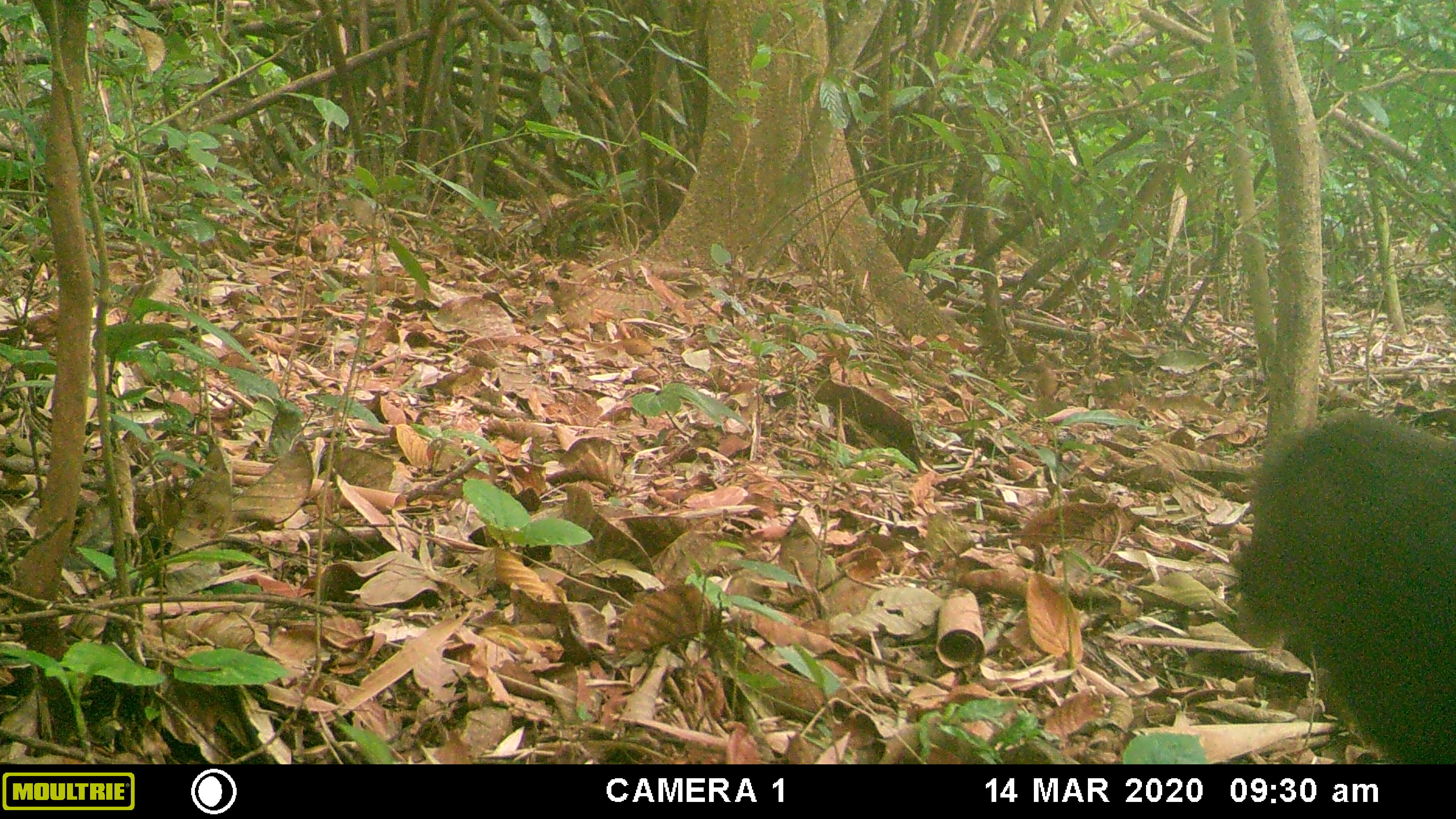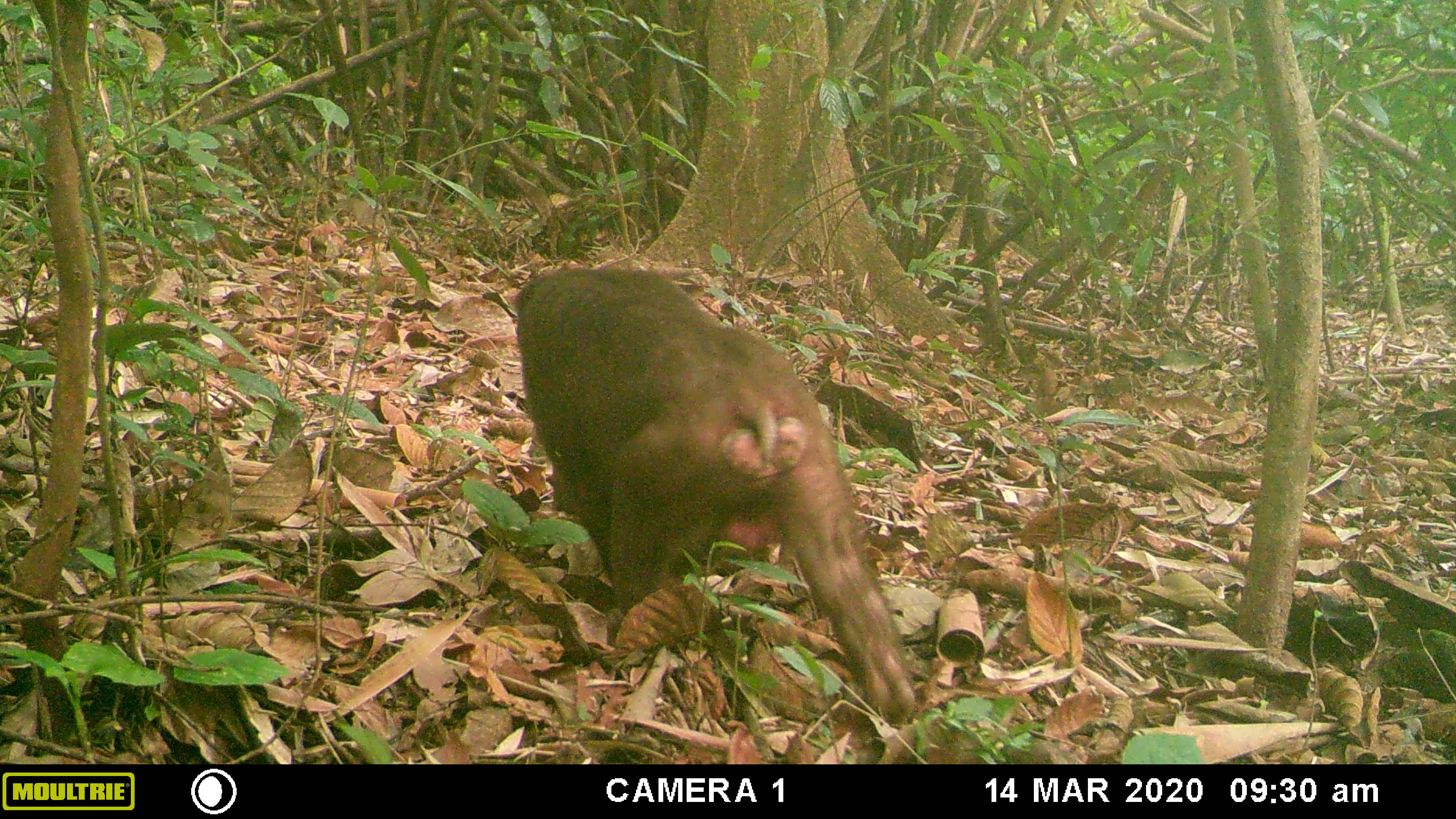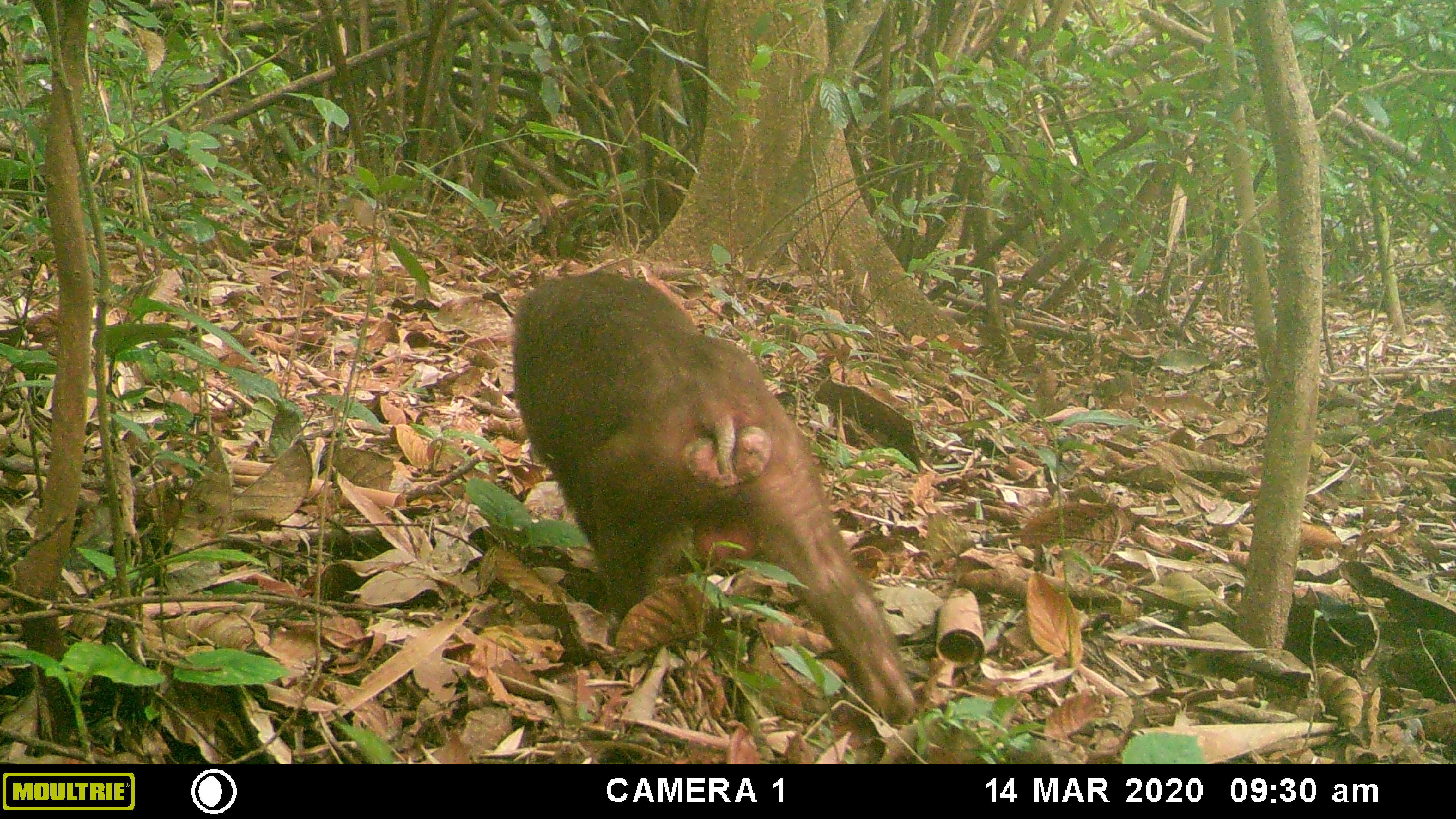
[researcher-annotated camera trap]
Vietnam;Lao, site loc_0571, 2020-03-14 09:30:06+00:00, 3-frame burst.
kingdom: Animalia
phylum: Chordata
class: Mammalia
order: Primates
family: Cercopithecidae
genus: Macaca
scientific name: Macaca arctoides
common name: stump-tailed macaque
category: stump tailed macaque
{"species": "stump tailed macaque (stump-tailed macaque) (Macaca arctoides)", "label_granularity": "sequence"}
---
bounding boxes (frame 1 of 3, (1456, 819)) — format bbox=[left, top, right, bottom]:
stump tailed macaque: bbox=[1234, 408, 1456, 762]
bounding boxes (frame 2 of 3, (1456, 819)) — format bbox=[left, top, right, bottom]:
stump tailed macaque: bbox=[512, 263, 917, 725]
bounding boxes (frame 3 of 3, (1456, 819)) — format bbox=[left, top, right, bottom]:
stump tailed macaque: bbox=[511, 265, 917, 724]